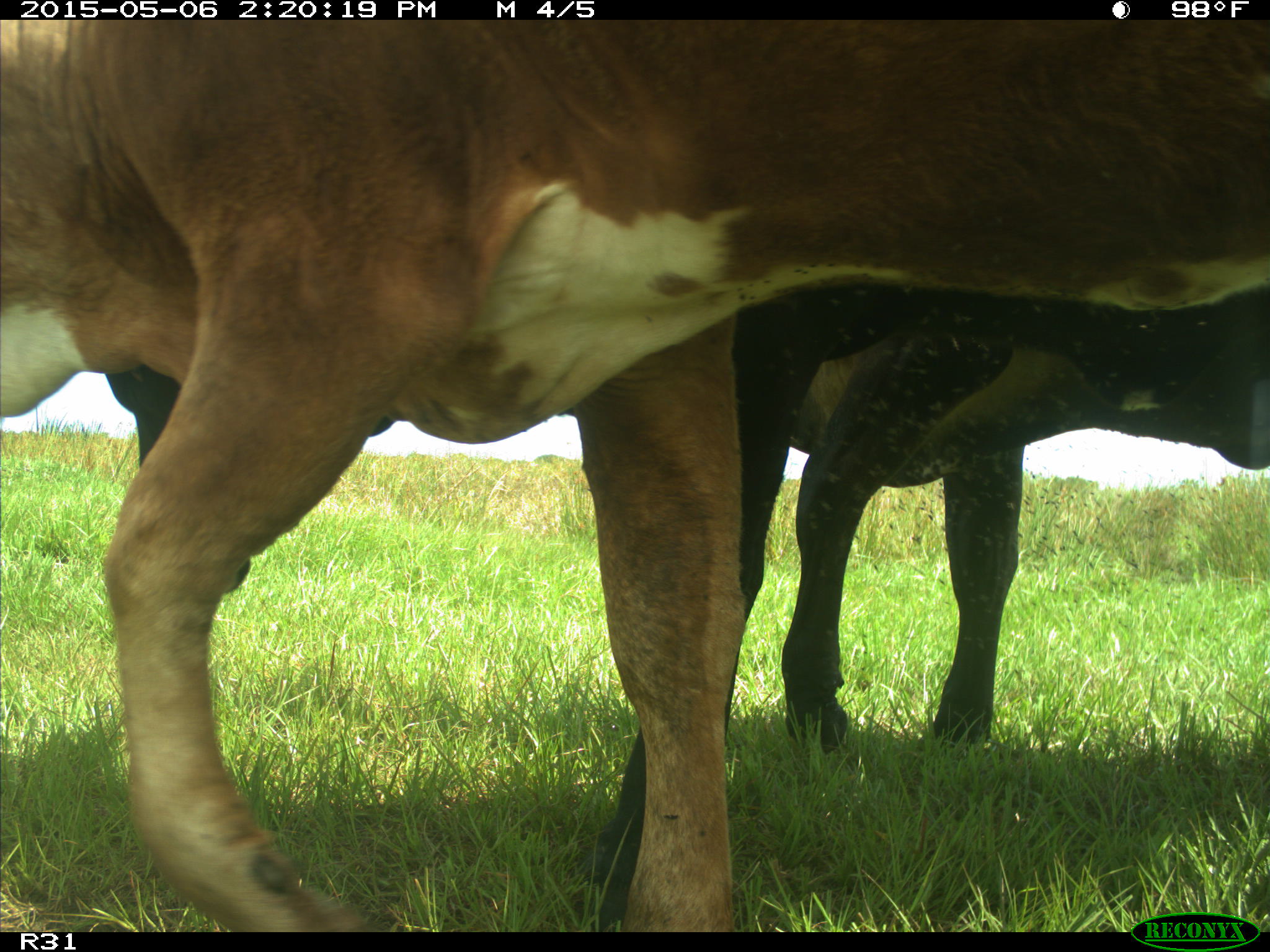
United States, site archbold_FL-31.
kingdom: Animalia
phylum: Chordata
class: Mammalia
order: Artiodactyla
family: Bovidae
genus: Bos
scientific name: Bos taurus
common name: domestic cow